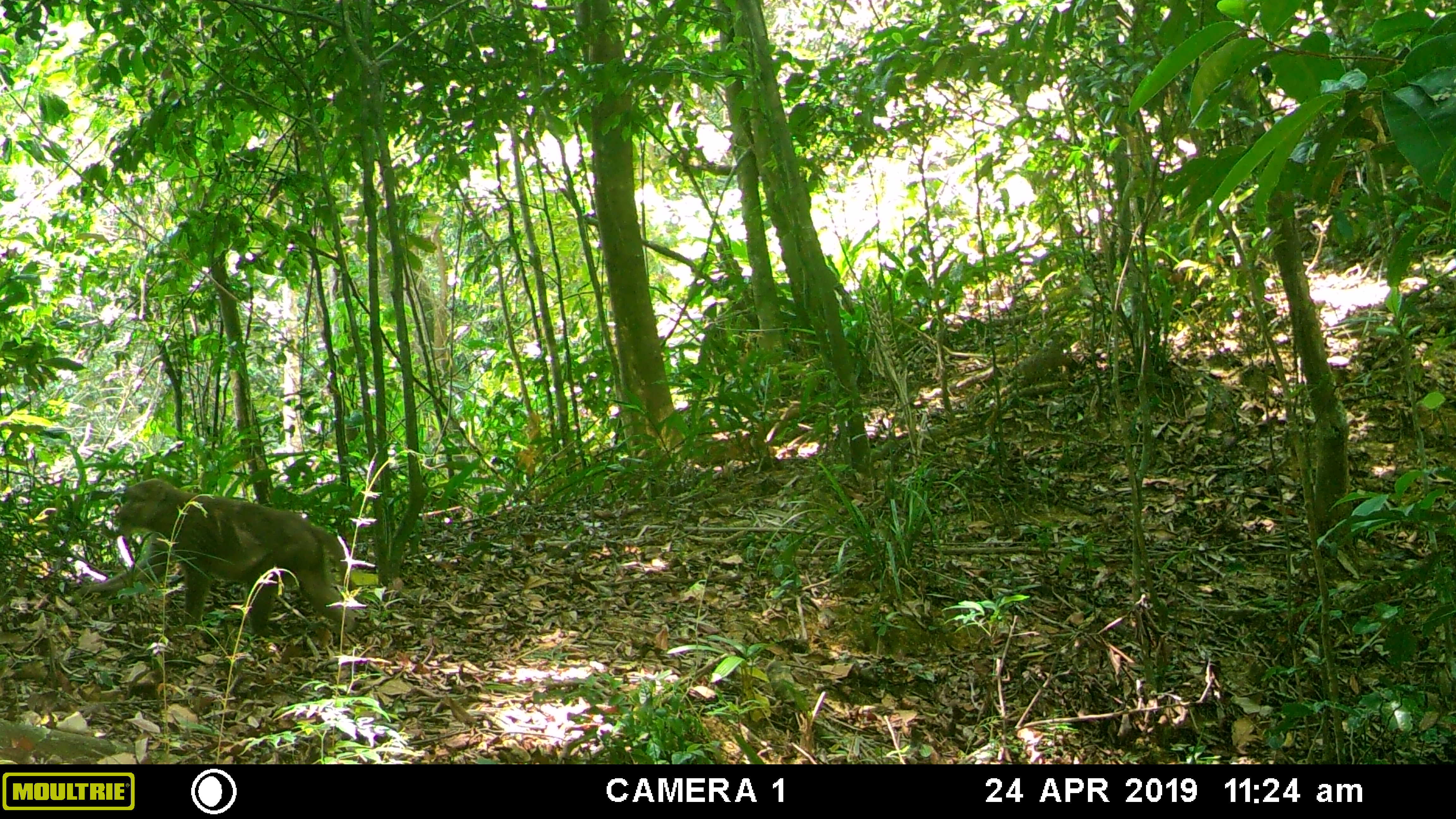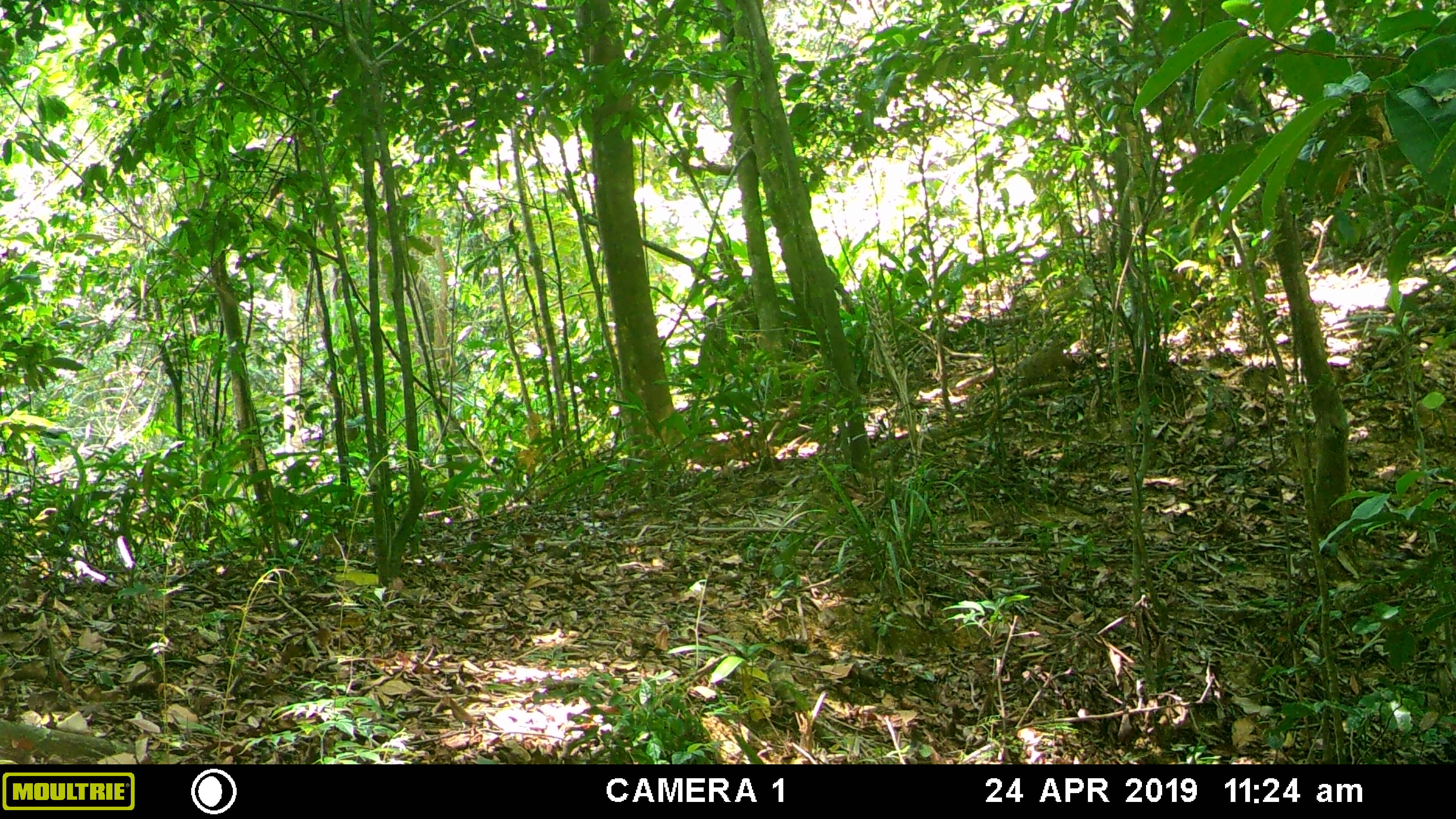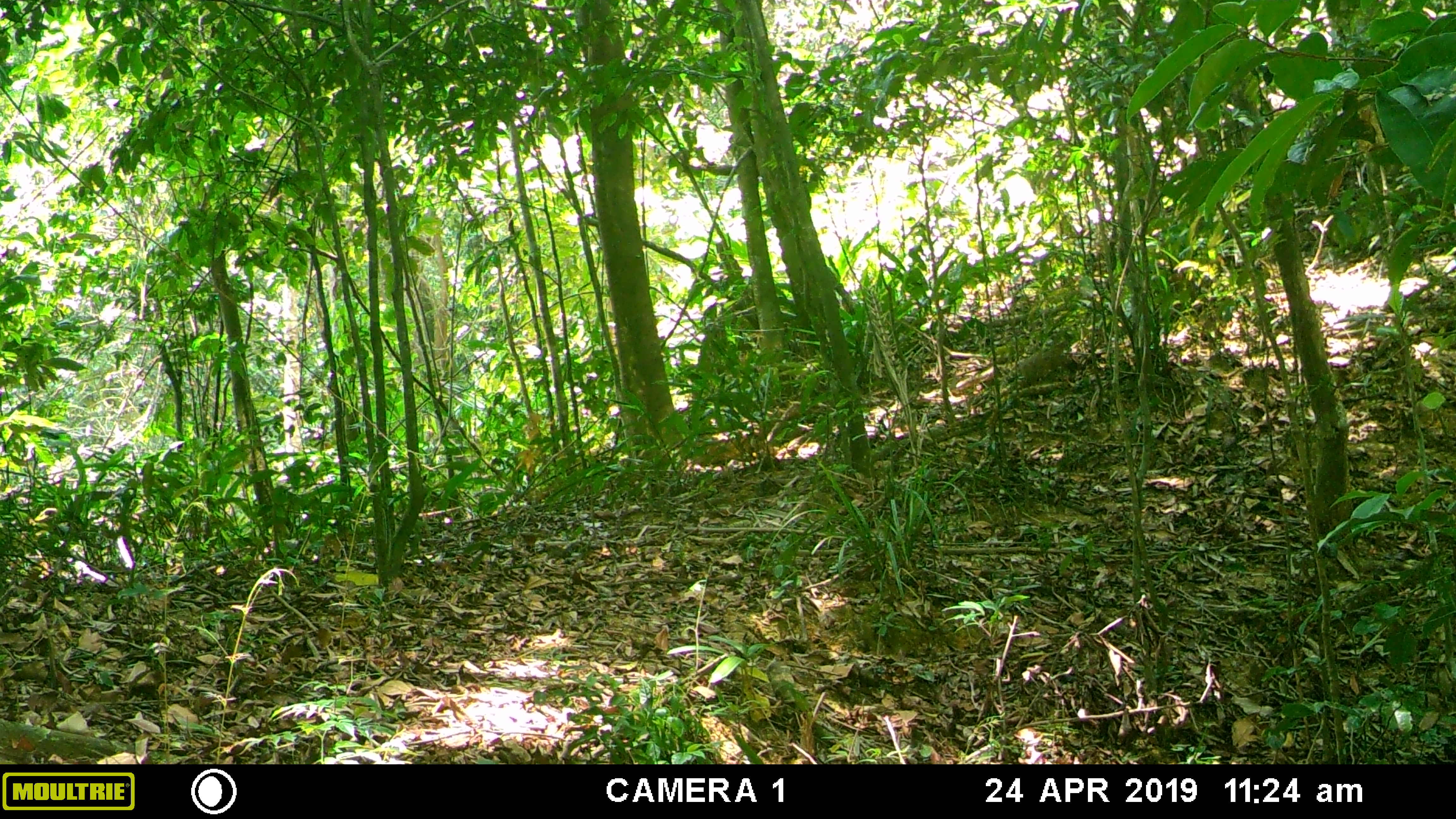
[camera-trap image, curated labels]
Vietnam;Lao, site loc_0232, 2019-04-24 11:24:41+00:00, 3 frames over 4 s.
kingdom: Animalia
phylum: Chordata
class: Mammalia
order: Primates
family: Cercopithecidae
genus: Macaca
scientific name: Macaca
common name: macaques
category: assam or rhesus macaque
Assam or rhesus macaque (macaques) (Macaca). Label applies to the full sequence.